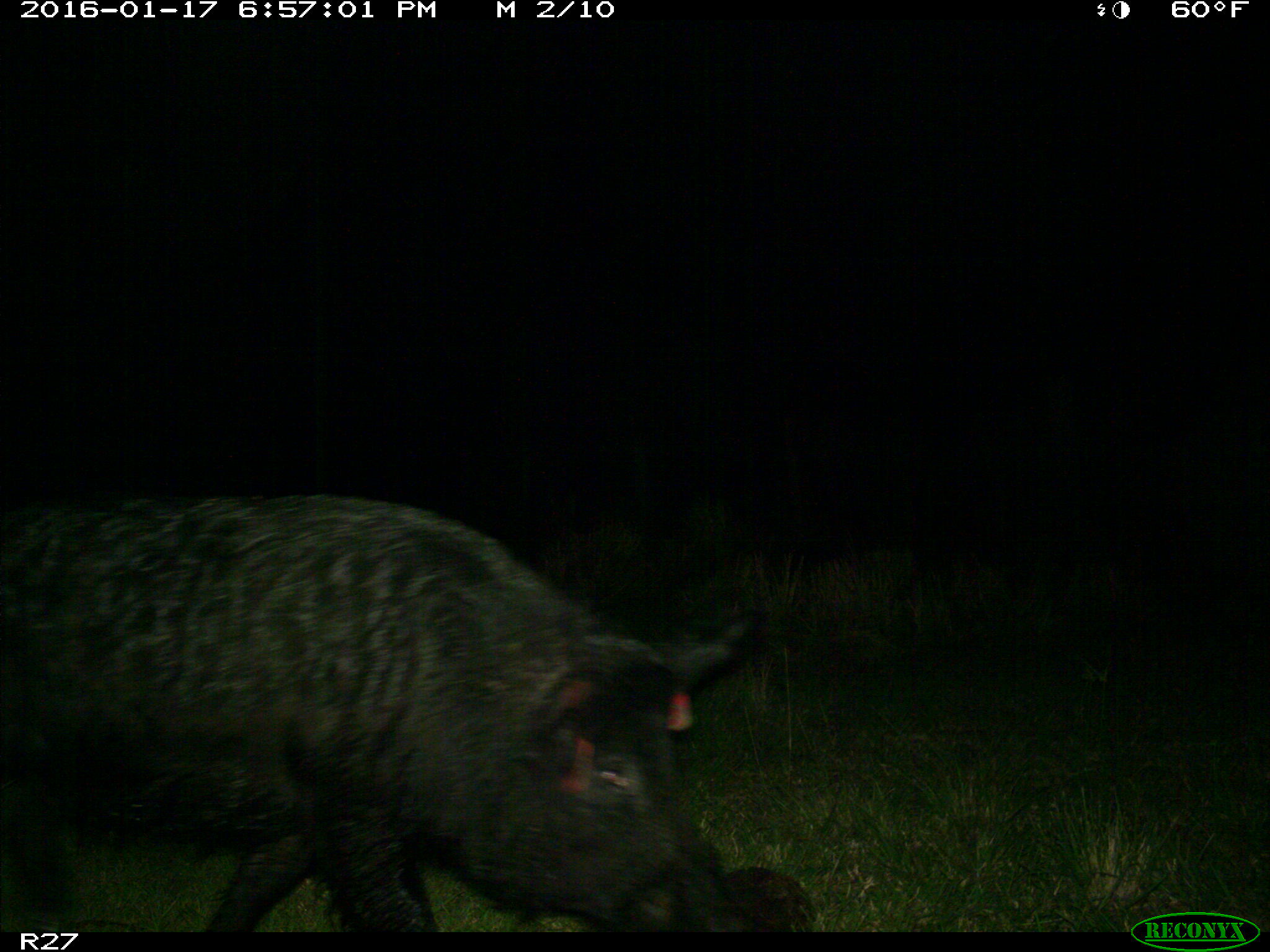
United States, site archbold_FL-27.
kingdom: Animalia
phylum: Chordata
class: Mammalia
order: Artiodactyla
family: Suidae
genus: Sus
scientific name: Sus scrofa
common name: wild boar